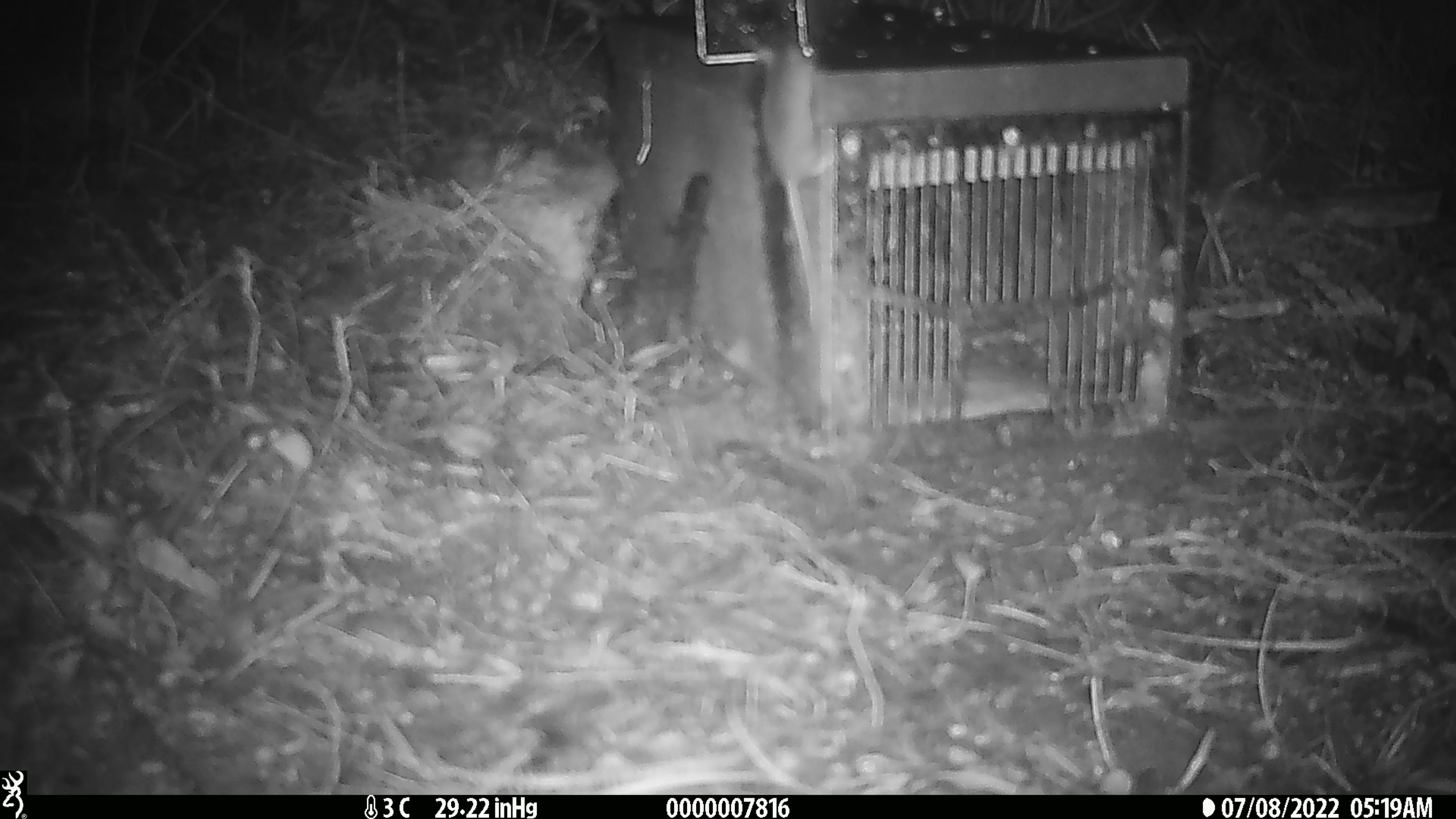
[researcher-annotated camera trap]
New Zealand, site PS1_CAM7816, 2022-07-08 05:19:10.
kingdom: Animalia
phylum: Chordata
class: Mammalia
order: Rodentia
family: Muridae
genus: Mus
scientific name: Mus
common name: mouse